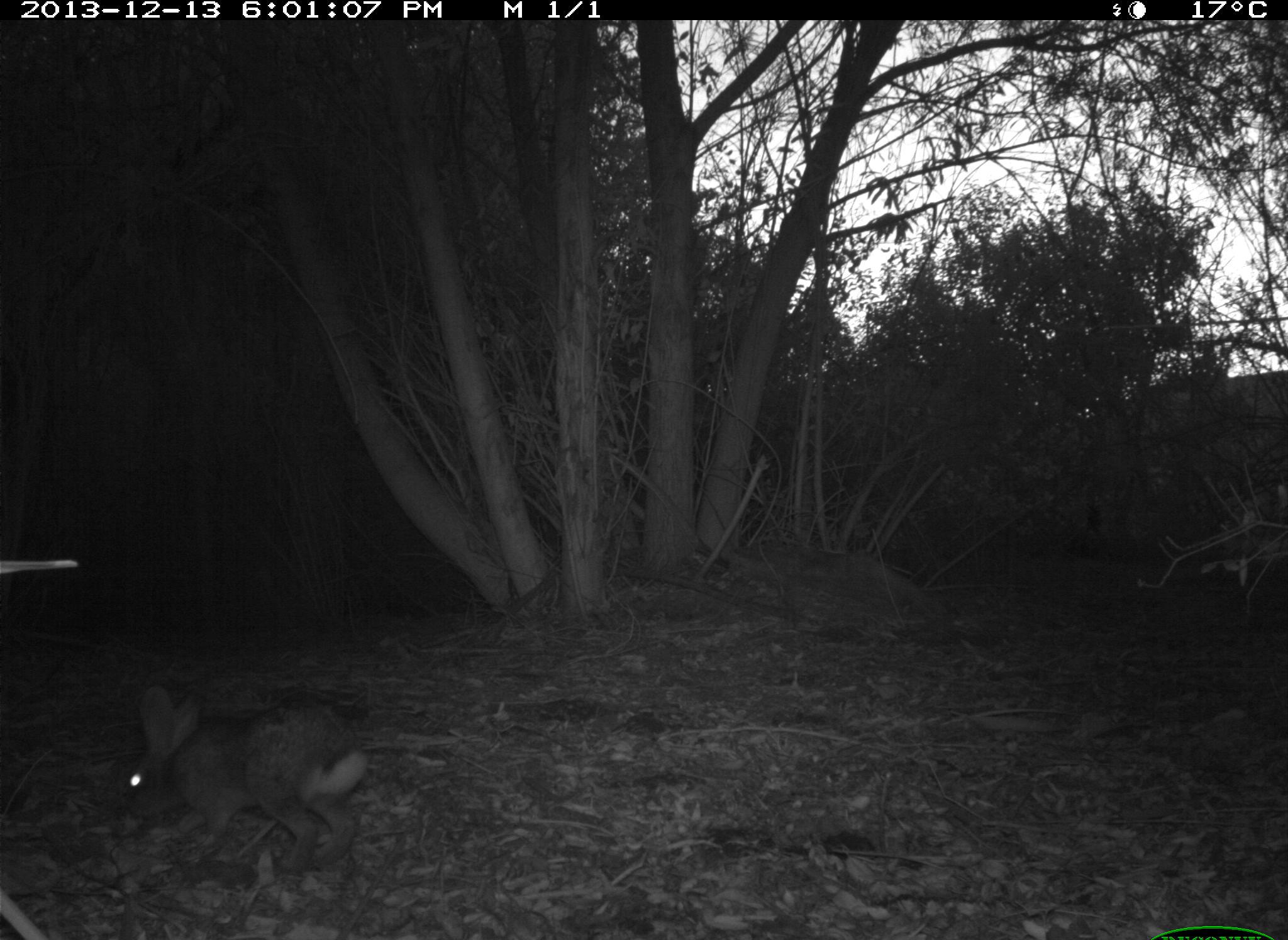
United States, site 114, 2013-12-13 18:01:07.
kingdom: Animalia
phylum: Chordata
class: Mammalia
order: Lagomorpha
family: Leporidae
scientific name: Leporidae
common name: rabbits and hares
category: rabbit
Rabbit (rabbits and hares) (Leporidae).